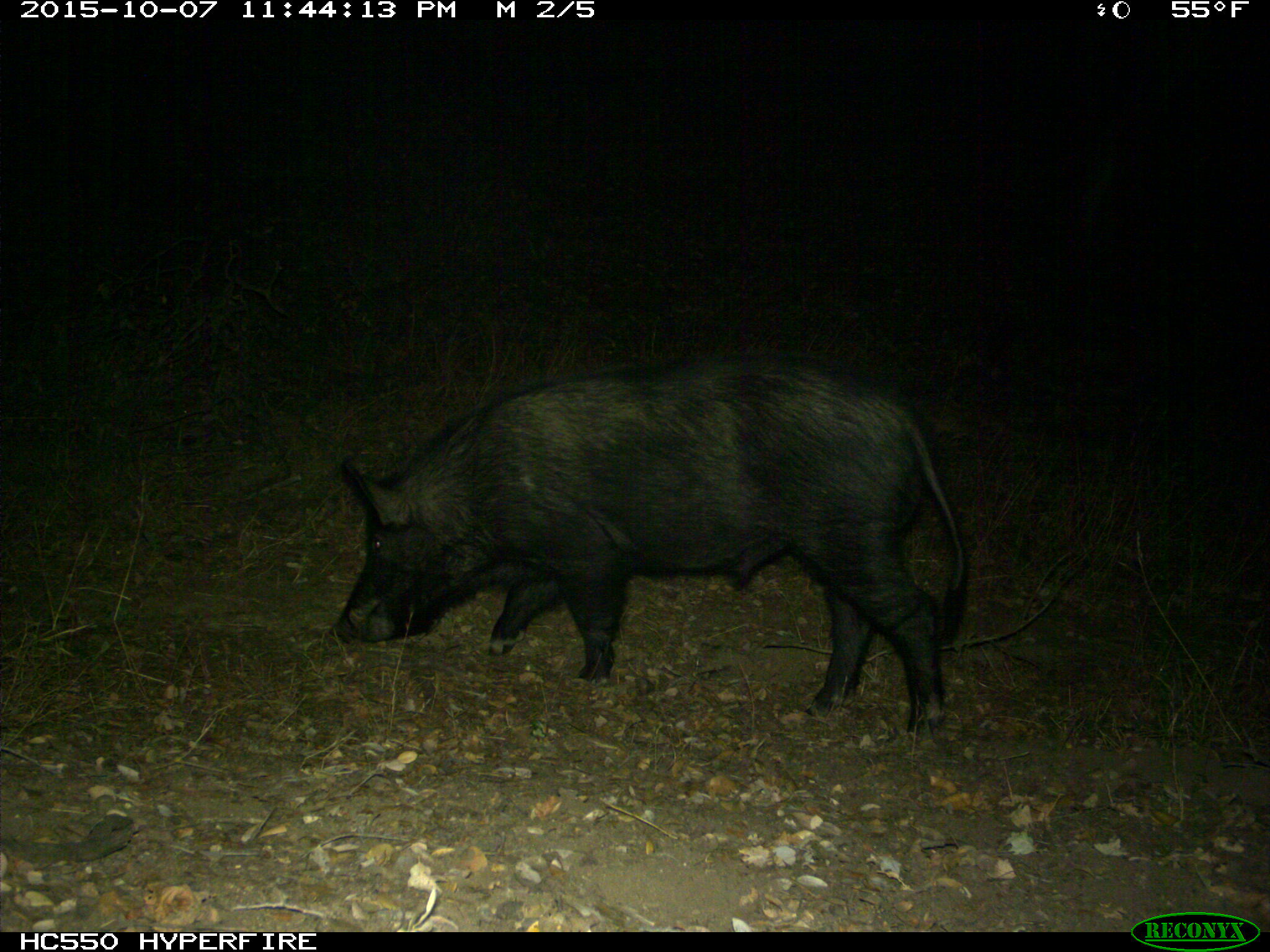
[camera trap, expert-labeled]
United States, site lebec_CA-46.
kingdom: Animalia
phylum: Chordata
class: Mammalia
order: Artiodactyla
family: Suidae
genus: Sus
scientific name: Sus scrofa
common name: wild boar